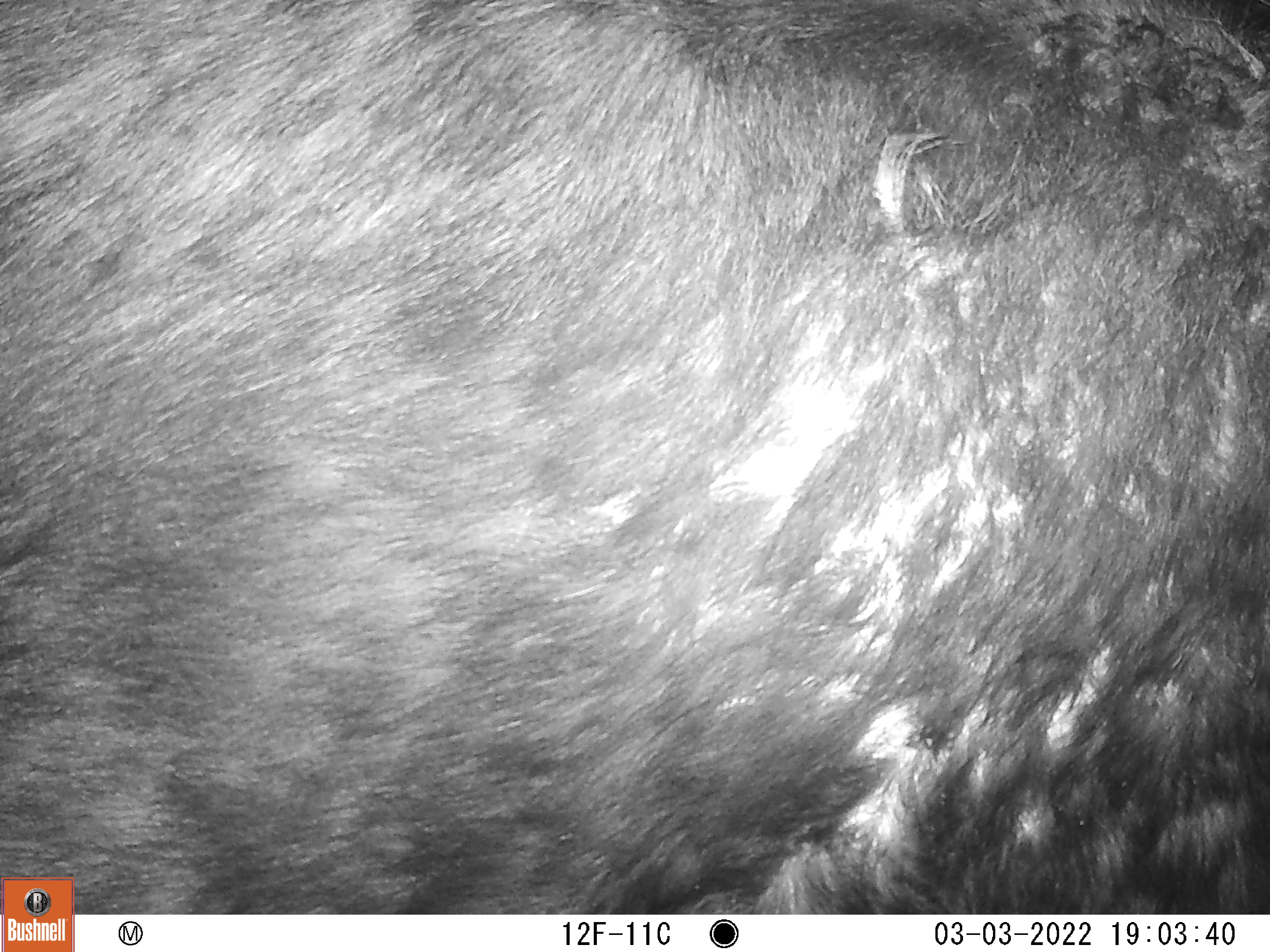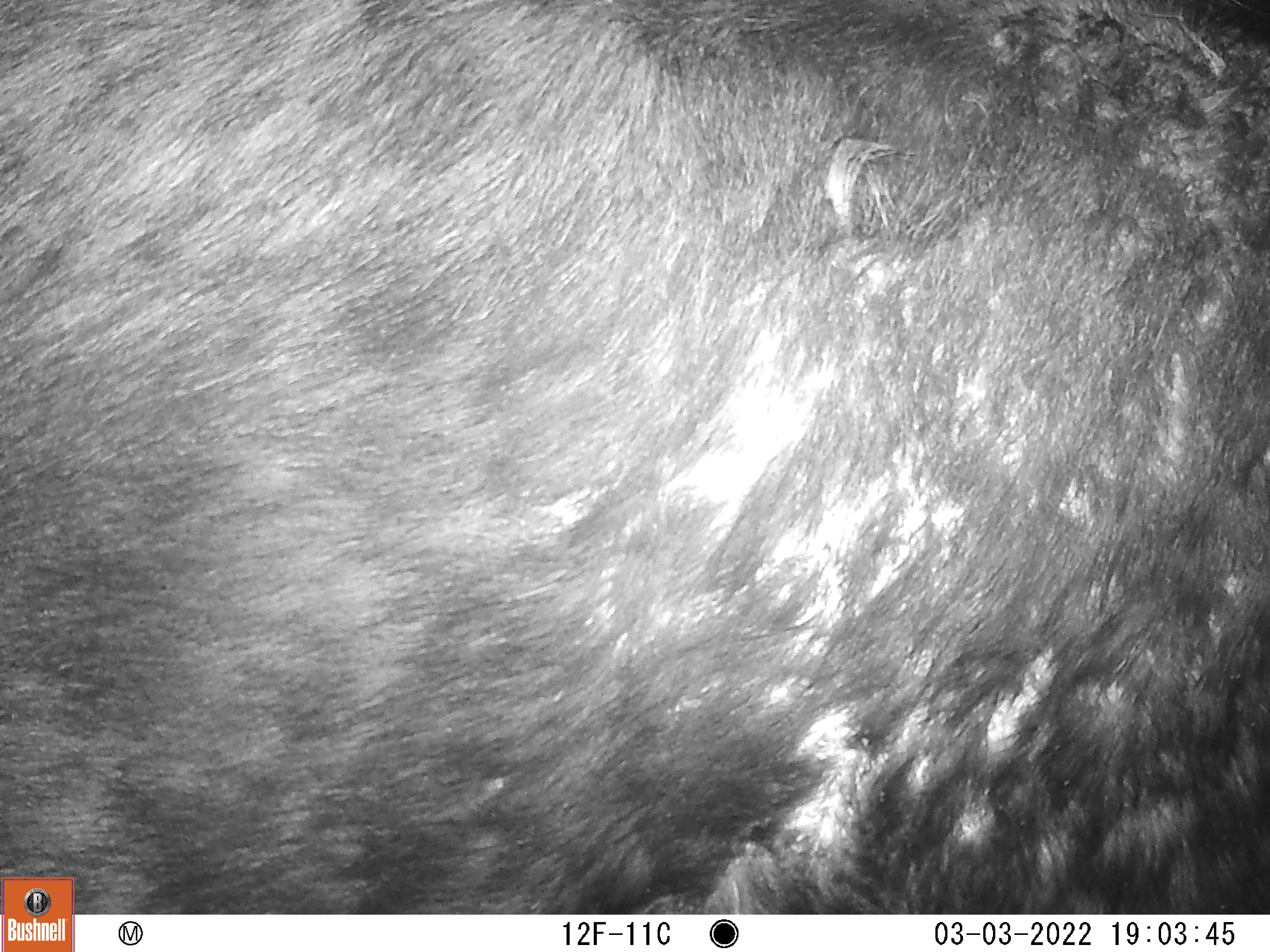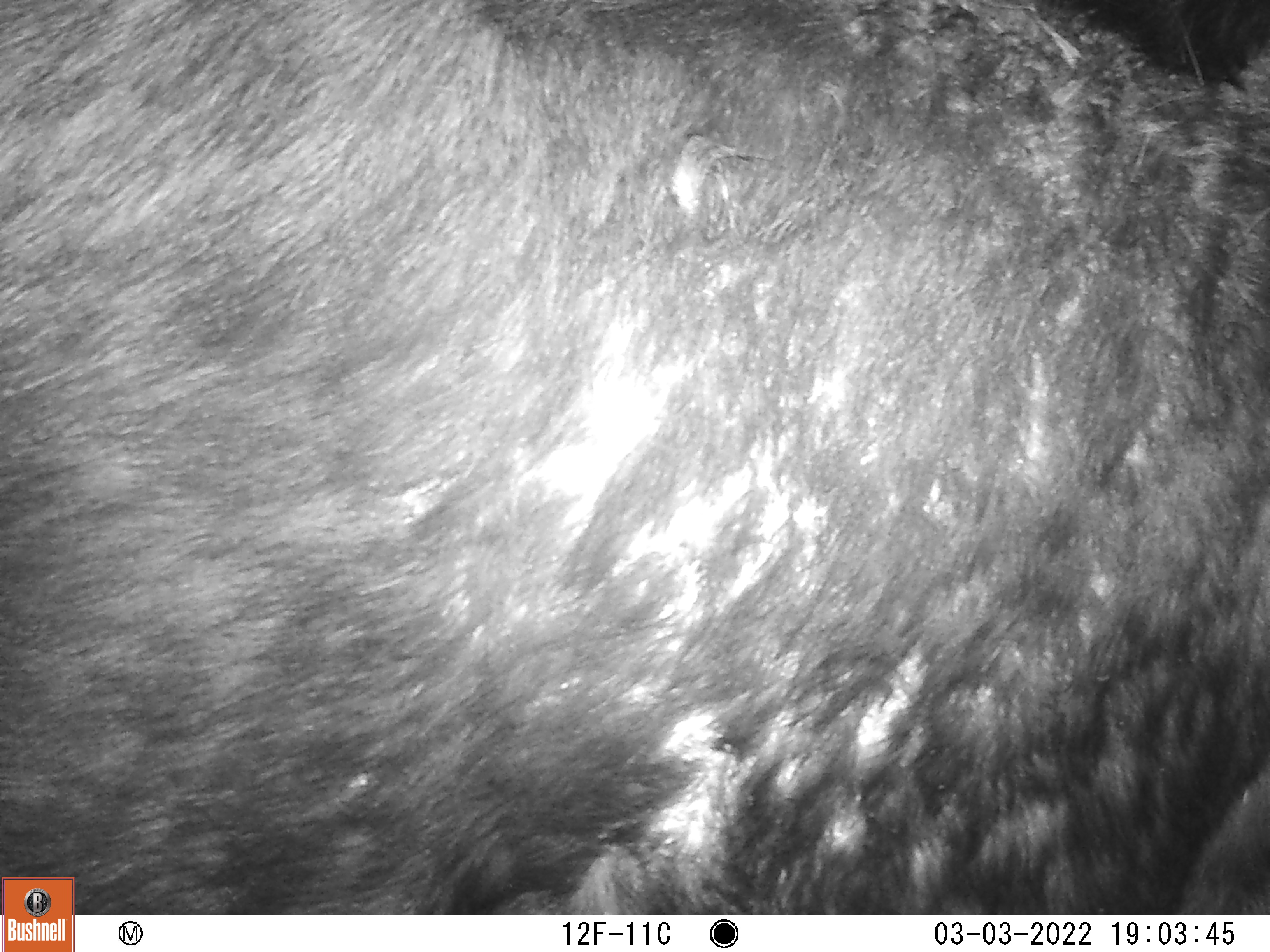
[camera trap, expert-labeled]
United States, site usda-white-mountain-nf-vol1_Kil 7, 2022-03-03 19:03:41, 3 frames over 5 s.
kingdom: Animalia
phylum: Chordata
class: Mammalia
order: Artiodactyla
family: Cervidae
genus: Alces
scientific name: Alces alces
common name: moose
Moose (Alces alces).